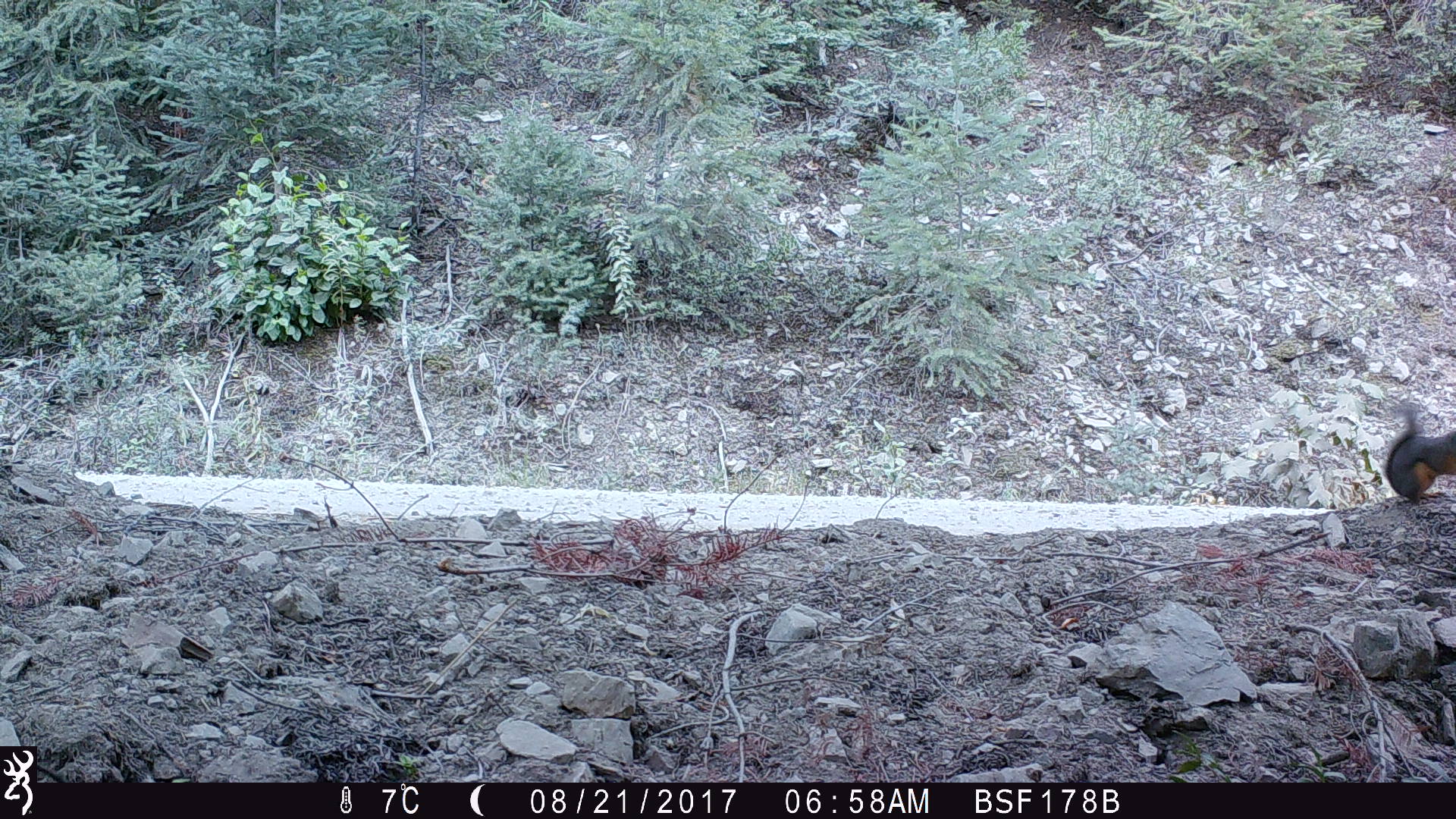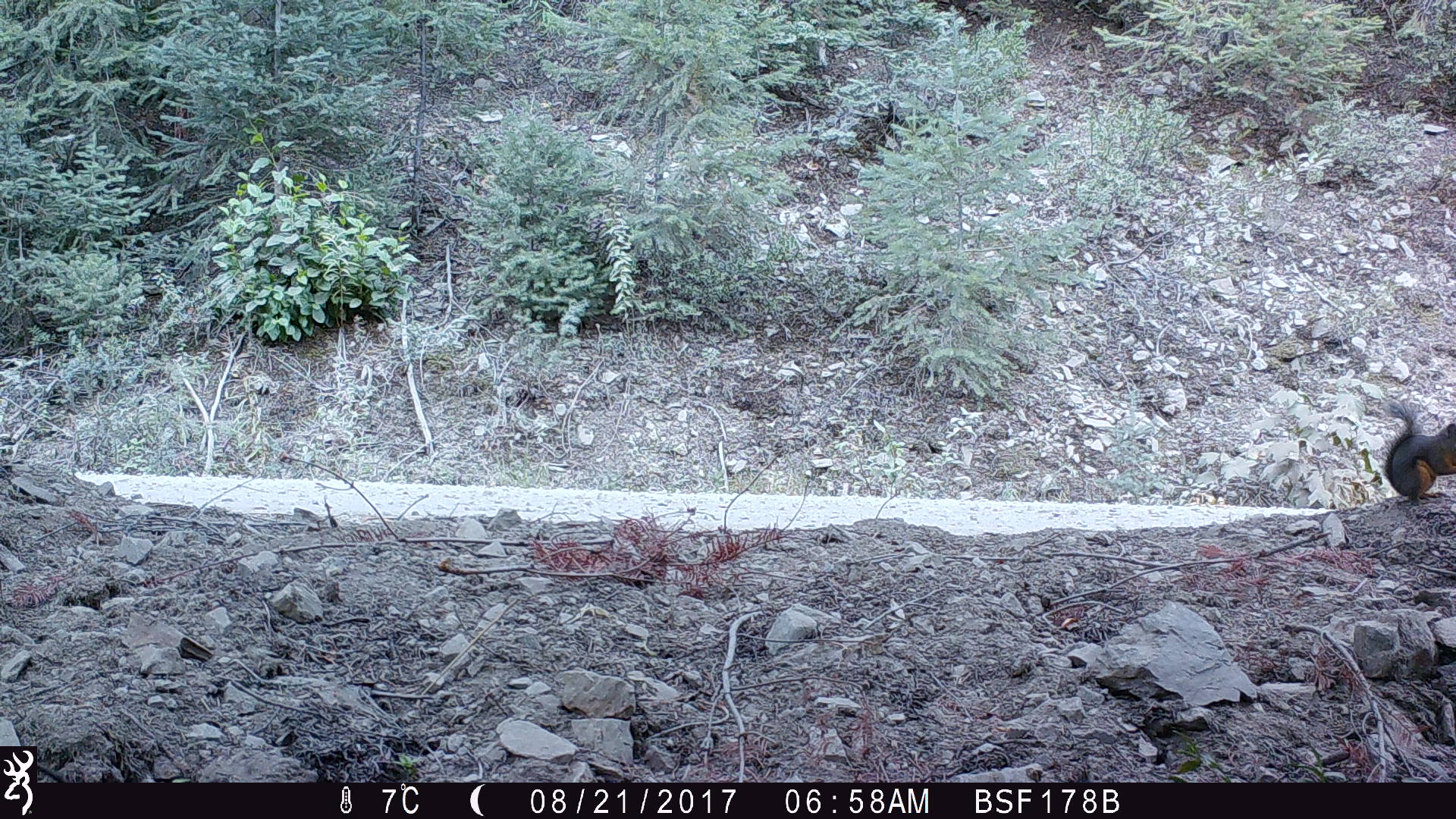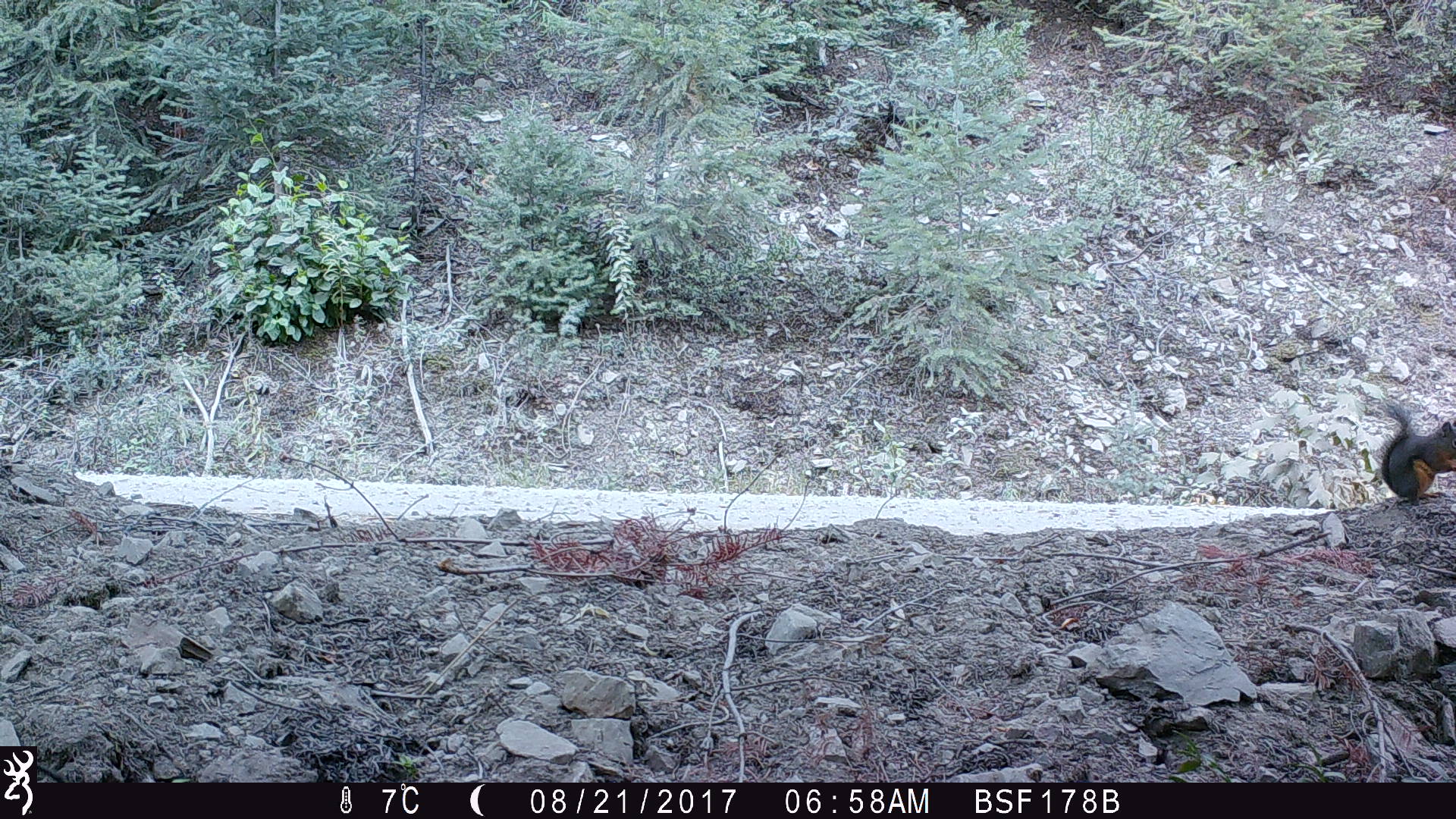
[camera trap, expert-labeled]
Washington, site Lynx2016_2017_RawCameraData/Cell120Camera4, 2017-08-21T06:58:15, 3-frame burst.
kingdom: Animalia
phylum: Chordata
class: Mammalia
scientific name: Mammalia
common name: small mammal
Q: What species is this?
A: Small mammal (Mammalia).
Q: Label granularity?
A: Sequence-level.